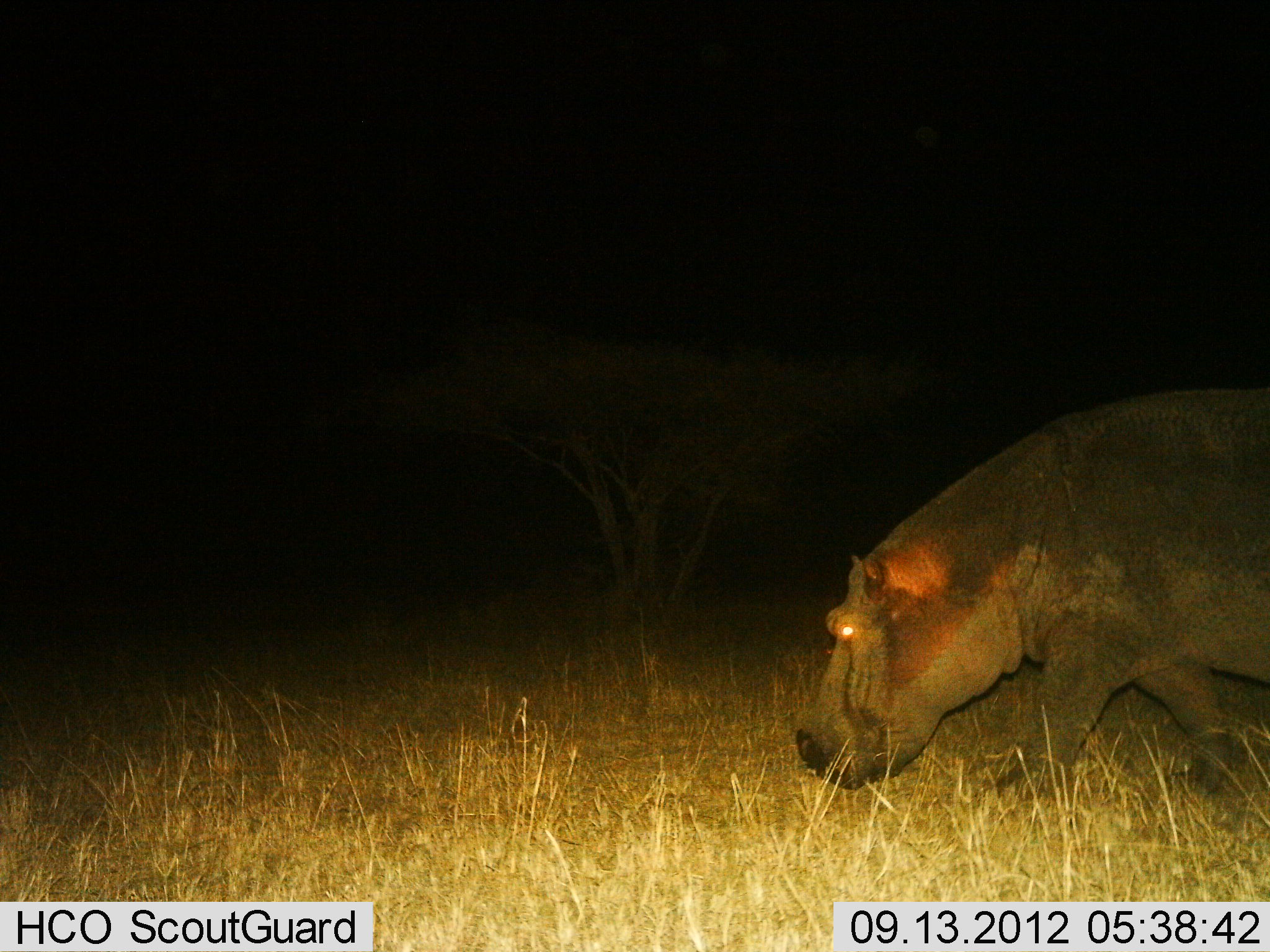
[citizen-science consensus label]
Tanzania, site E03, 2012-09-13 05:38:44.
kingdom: Animalia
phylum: Chordata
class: Mammalia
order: Artiodactyla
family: Hippopotamidae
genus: Hippopotamus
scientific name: Hippopotamus amphibius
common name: hippopotamus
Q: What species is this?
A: Hippopotamus (Hippopotamus amphibius).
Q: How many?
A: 1.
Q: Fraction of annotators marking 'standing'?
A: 10%.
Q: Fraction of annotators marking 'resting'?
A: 0%.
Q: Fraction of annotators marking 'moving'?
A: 80%.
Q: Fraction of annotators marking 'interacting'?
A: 0%.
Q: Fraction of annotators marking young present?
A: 0%.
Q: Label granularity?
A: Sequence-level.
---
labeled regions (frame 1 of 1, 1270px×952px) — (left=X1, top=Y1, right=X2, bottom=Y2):
animal: (left=791, top=380, right=1270, bottom=816)